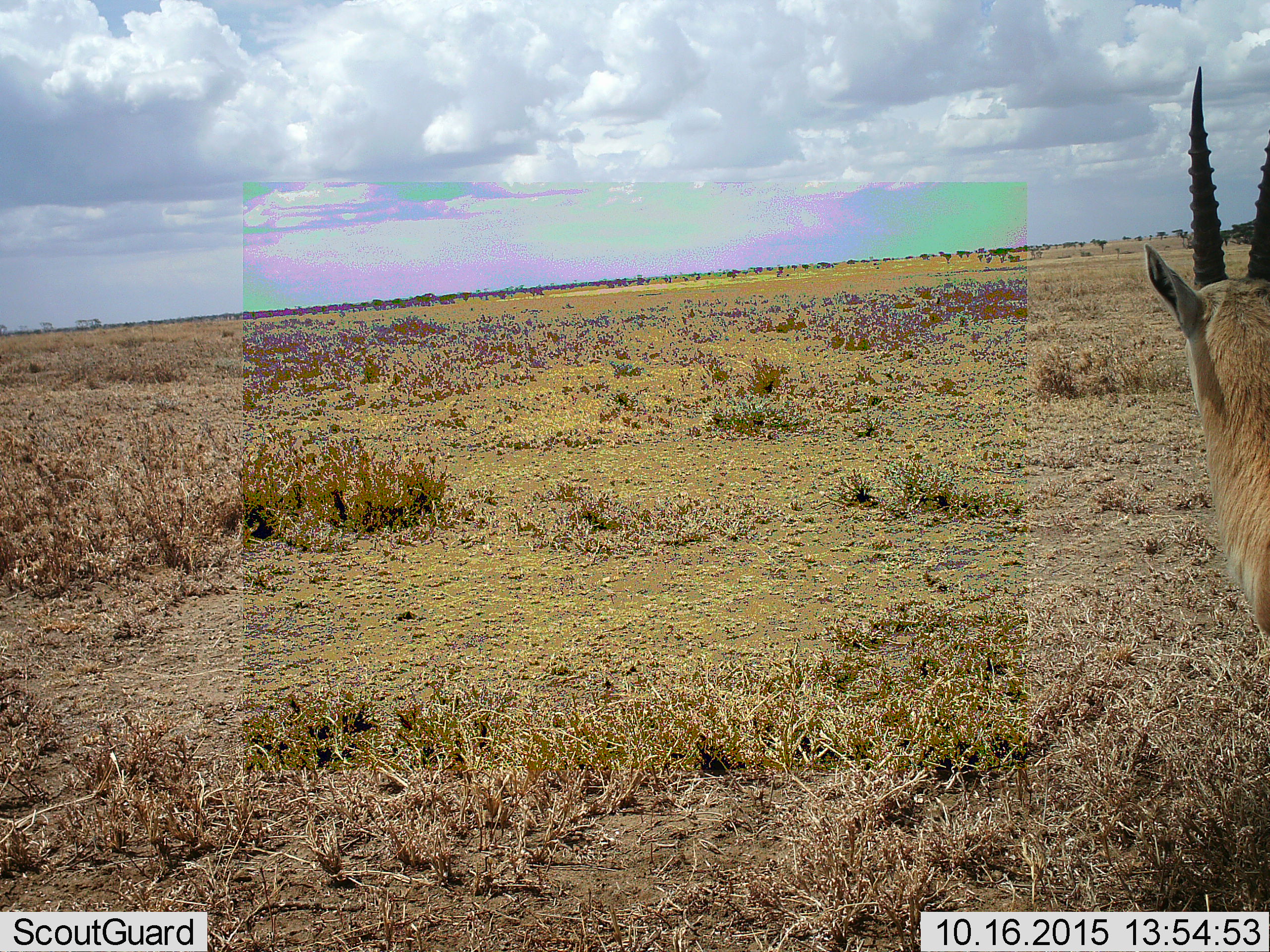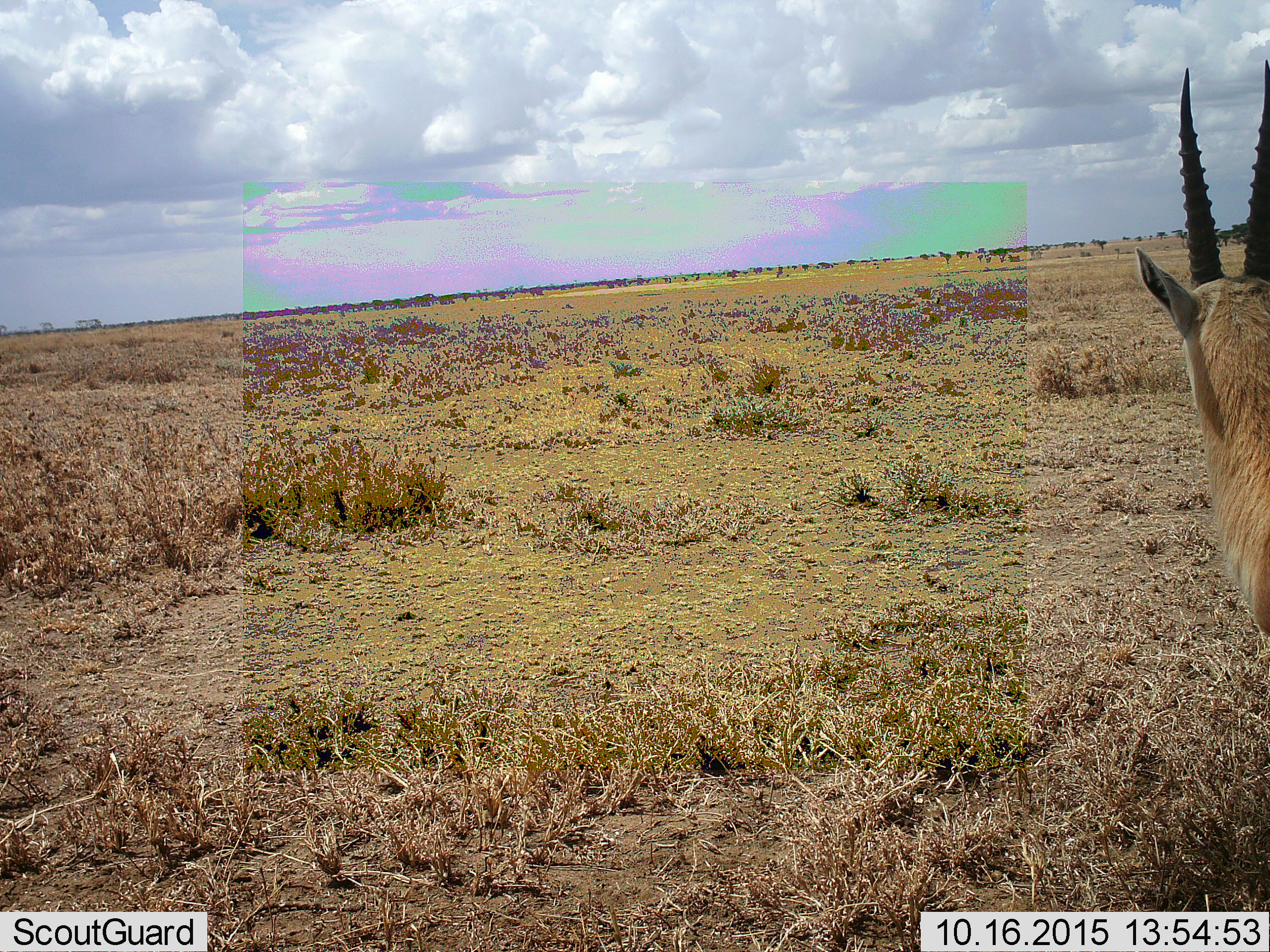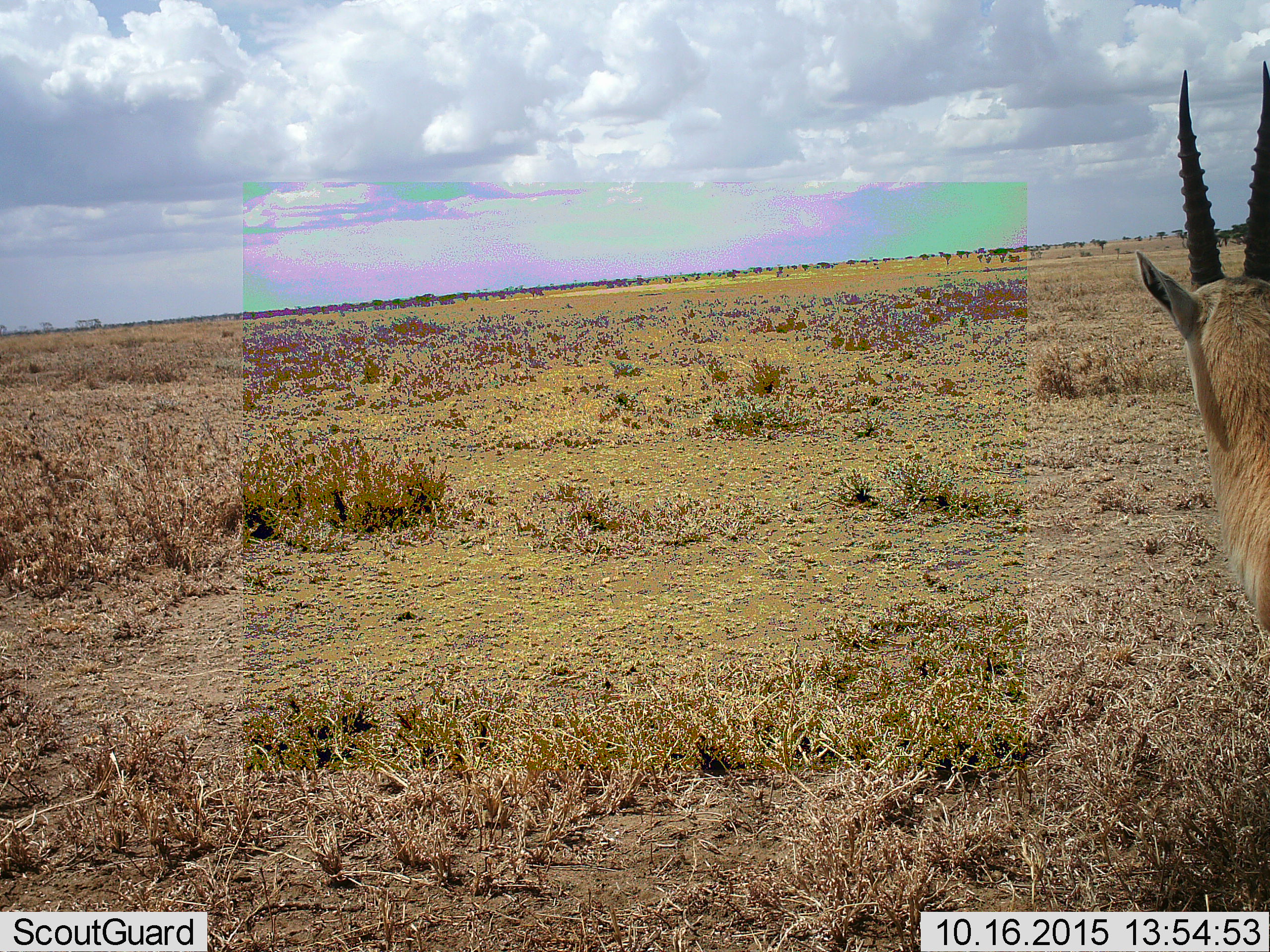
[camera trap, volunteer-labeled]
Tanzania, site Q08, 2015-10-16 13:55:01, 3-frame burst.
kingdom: Animalia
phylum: Chordata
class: Mammalia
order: Artiodactyla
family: Bovidae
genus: Eudorcas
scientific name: Eudorcas thomsonii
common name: thomson's gazelle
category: gazellethomsons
Gazellethomsons (thomson's gazelle) (Eudorcas thomsonii), count 1. Behavior (volunteer vote fractions): standing 100%, resting 0%, moving 0%, interacting 0%. Young present (vote fraction): 0%. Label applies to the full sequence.